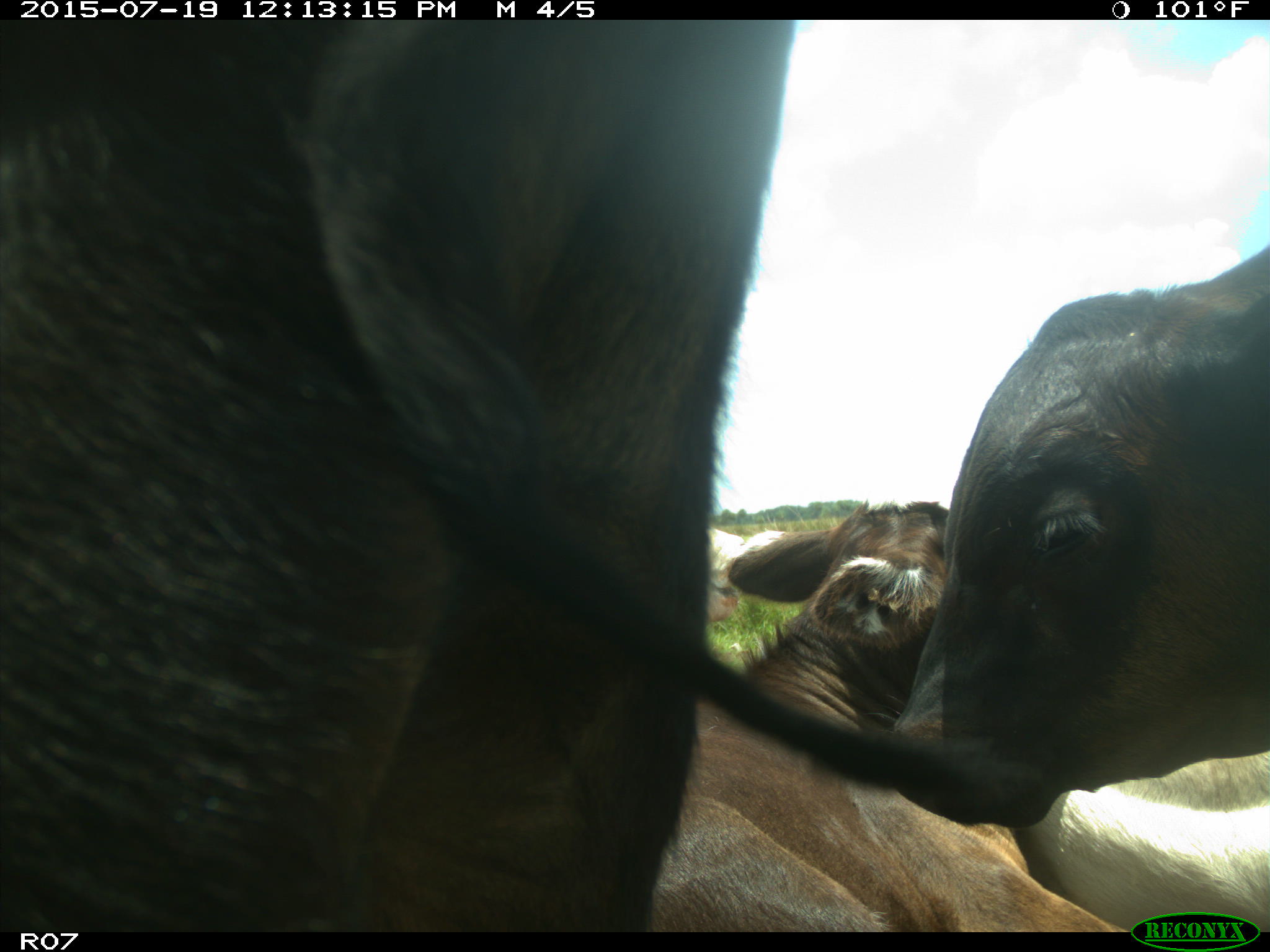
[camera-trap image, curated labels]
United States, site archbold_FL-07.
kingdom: Animalia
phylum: Chordata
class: Mammalia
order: Artiodactyla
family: Bovidae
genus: Bos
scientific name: Bos taurus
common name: domestic cow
Bos taurus (domestic cow).